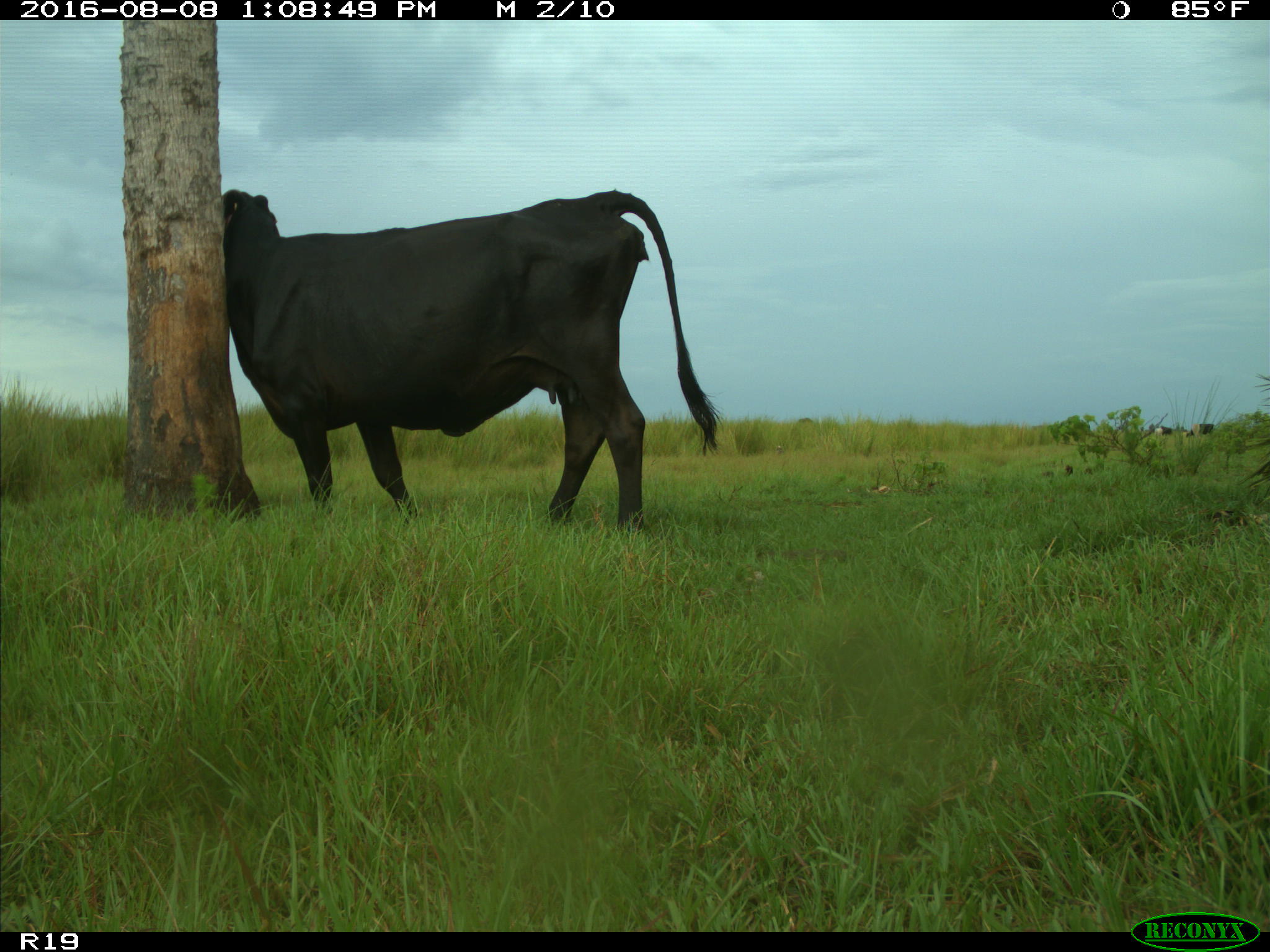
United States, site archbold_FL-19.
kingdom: Animalia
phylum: Chordata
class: Mammalia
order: Artiodactyla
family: Bovidae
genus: Bos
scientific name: Bos taurus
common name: domestic cow